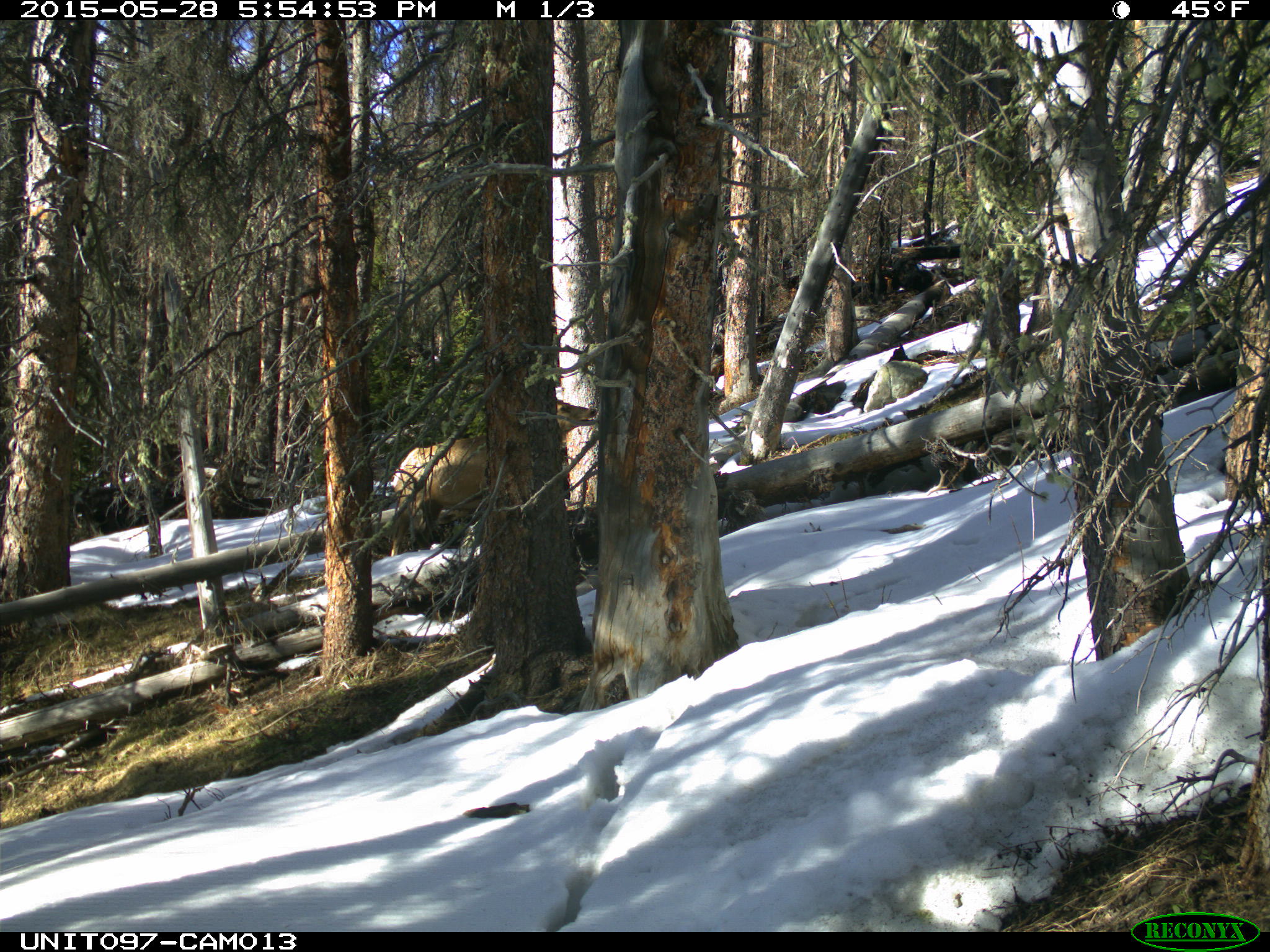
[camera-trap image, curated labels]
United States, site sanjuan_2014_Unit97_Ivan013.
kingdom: Animalia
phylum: Chordata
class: Mammalia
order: Artiodactyla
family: Cervidae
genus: Cervus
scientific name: Cervus elaphus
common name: red deer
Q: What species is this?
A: Cervus elaphus (red deer).